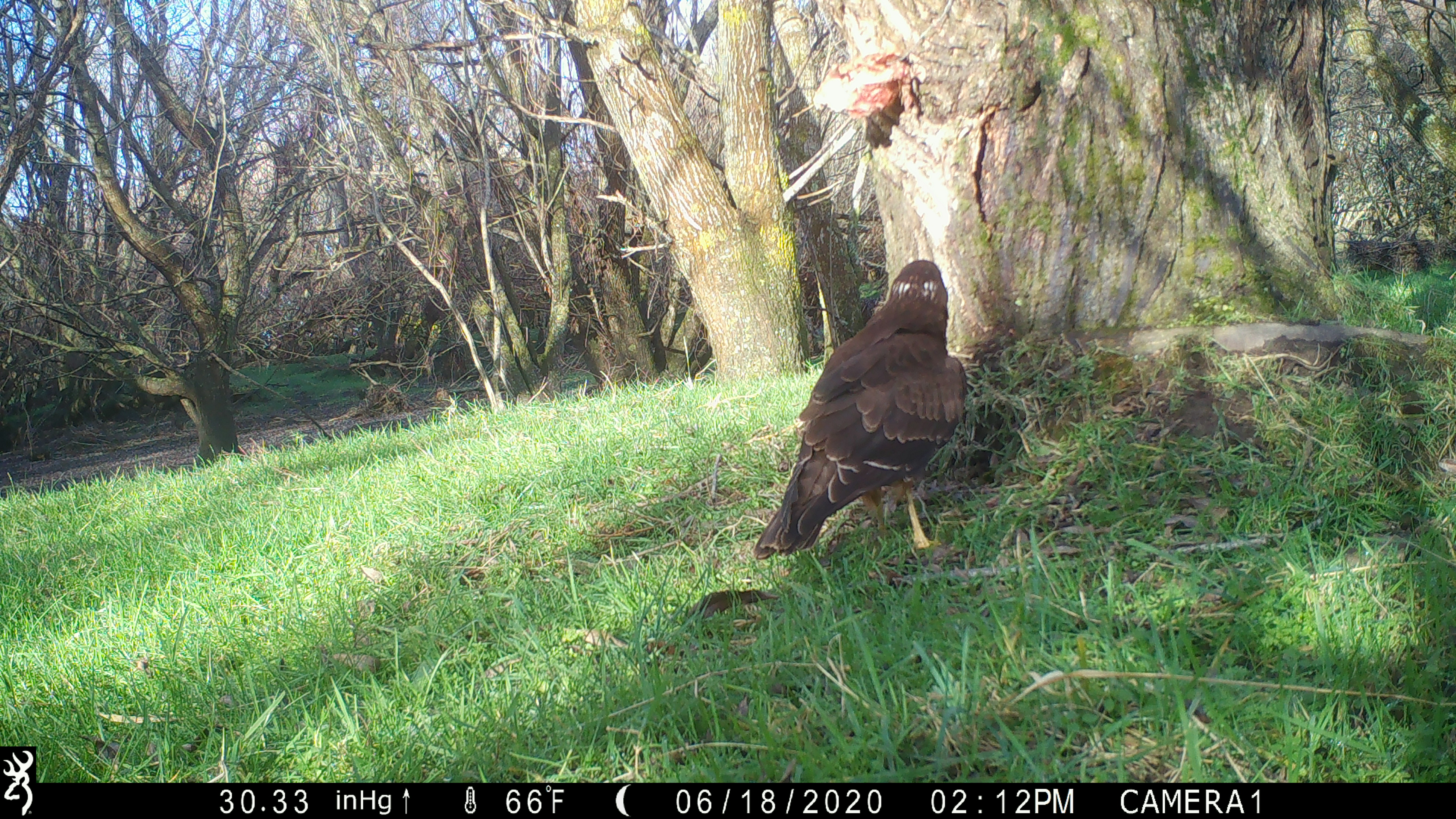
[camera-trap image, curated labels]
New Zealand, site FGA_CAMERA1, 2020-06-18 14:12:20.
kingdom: Animalia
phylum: Chordata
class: Aves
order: Accipitriformes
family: Accipitridae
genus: Circus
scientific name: Circus approximans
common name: swamp harrier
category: harrier